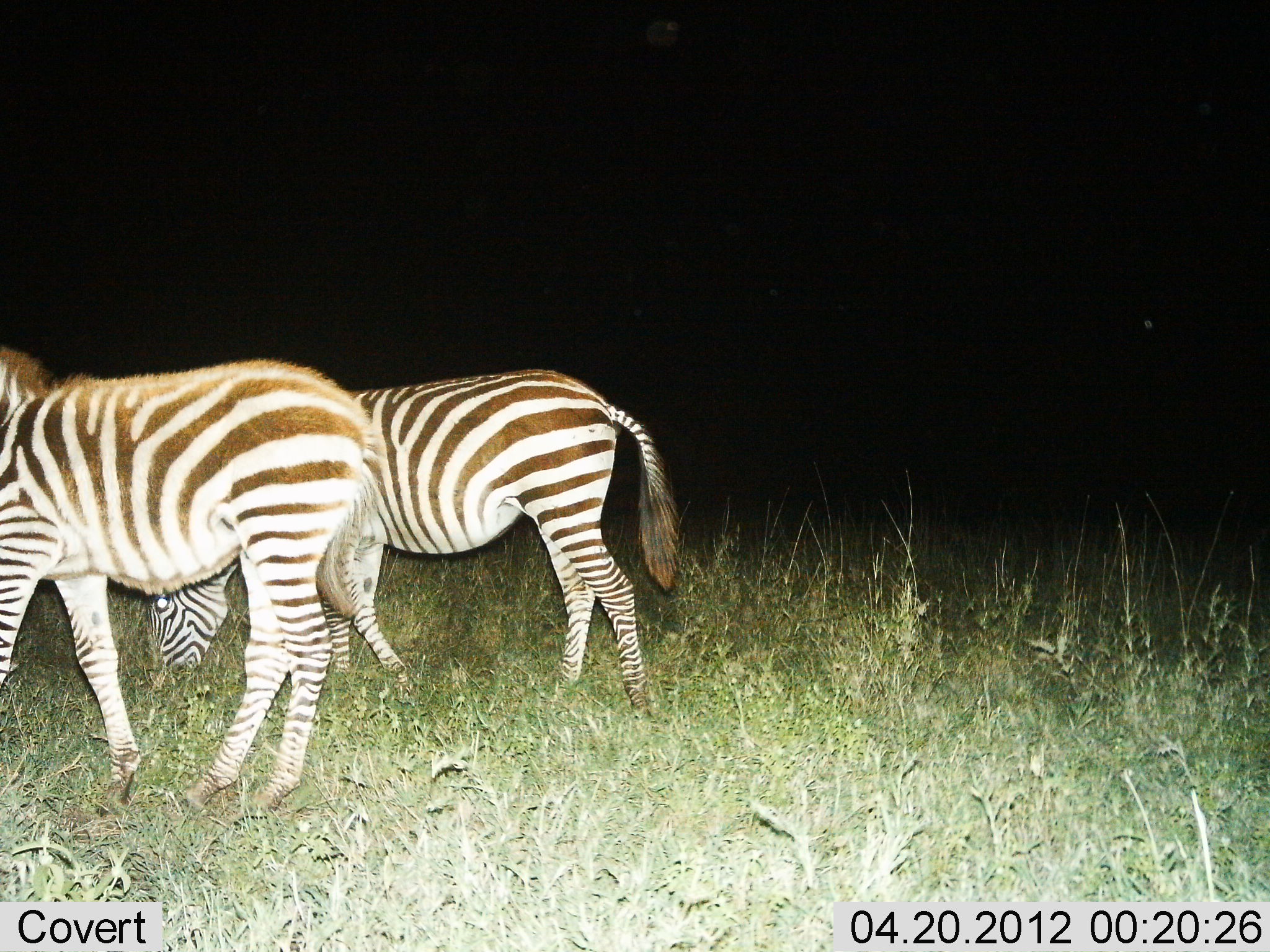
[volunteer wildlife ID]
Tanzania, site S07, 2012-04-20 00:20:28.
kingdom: Animalia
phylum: Chordata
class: Mammalia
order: Perissodactyla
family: Equidae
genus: Equus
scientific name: Equus quagga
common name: plains zebra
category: zebra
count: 2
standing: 65%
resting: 0%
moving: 16%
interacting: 0%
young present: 0%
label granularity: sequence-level